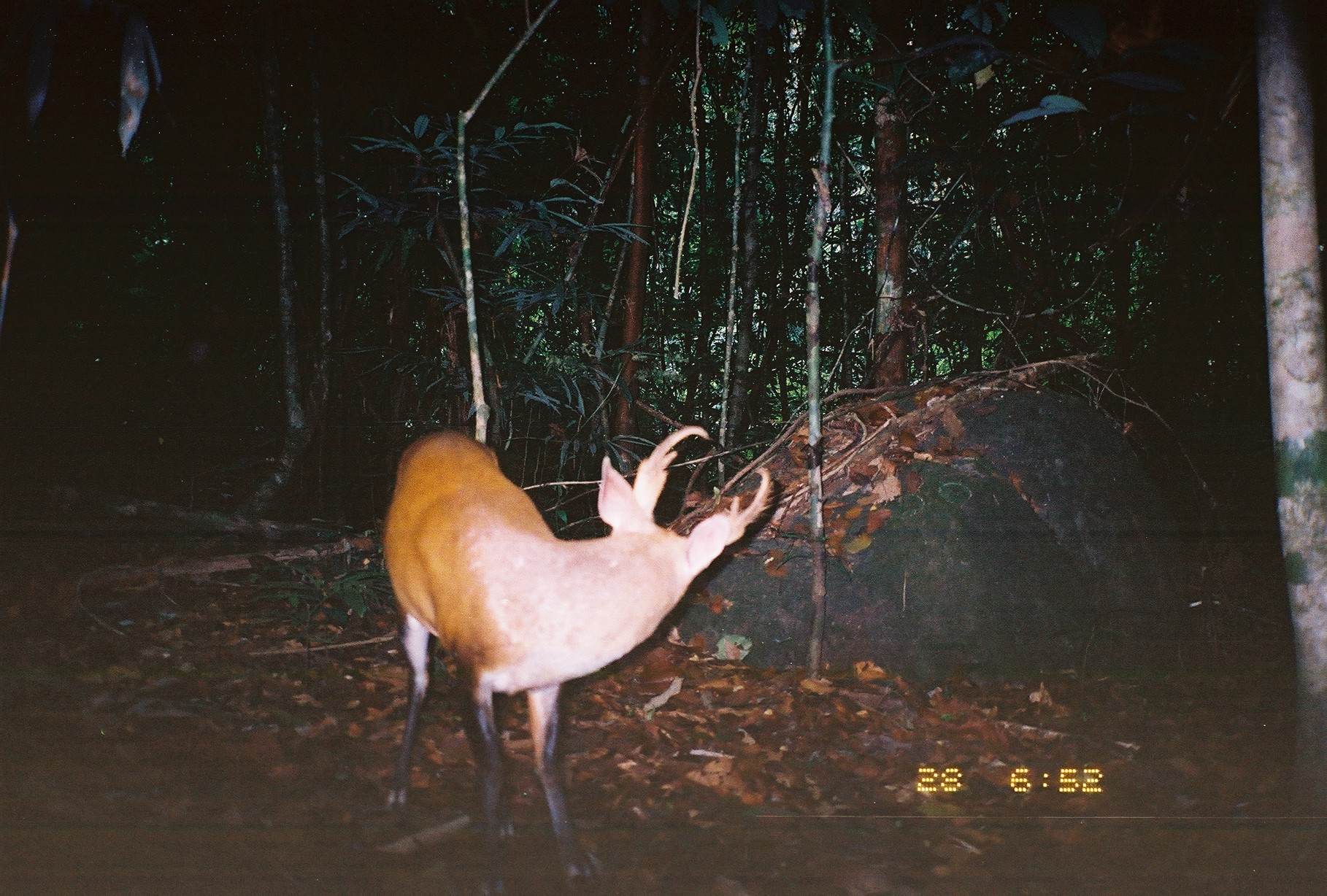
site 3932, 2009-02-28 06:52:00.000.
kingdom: Animalia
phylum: Chordata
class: Mammalia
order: Artiodactyla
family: Cervidae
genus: Muntiacus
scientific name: Muntiacus muntjak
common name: southern red muntjac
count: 1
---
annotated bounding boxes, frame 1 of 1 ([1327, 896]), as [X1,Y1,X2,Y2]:
muntiacus muntjak: [383,426,774,895]